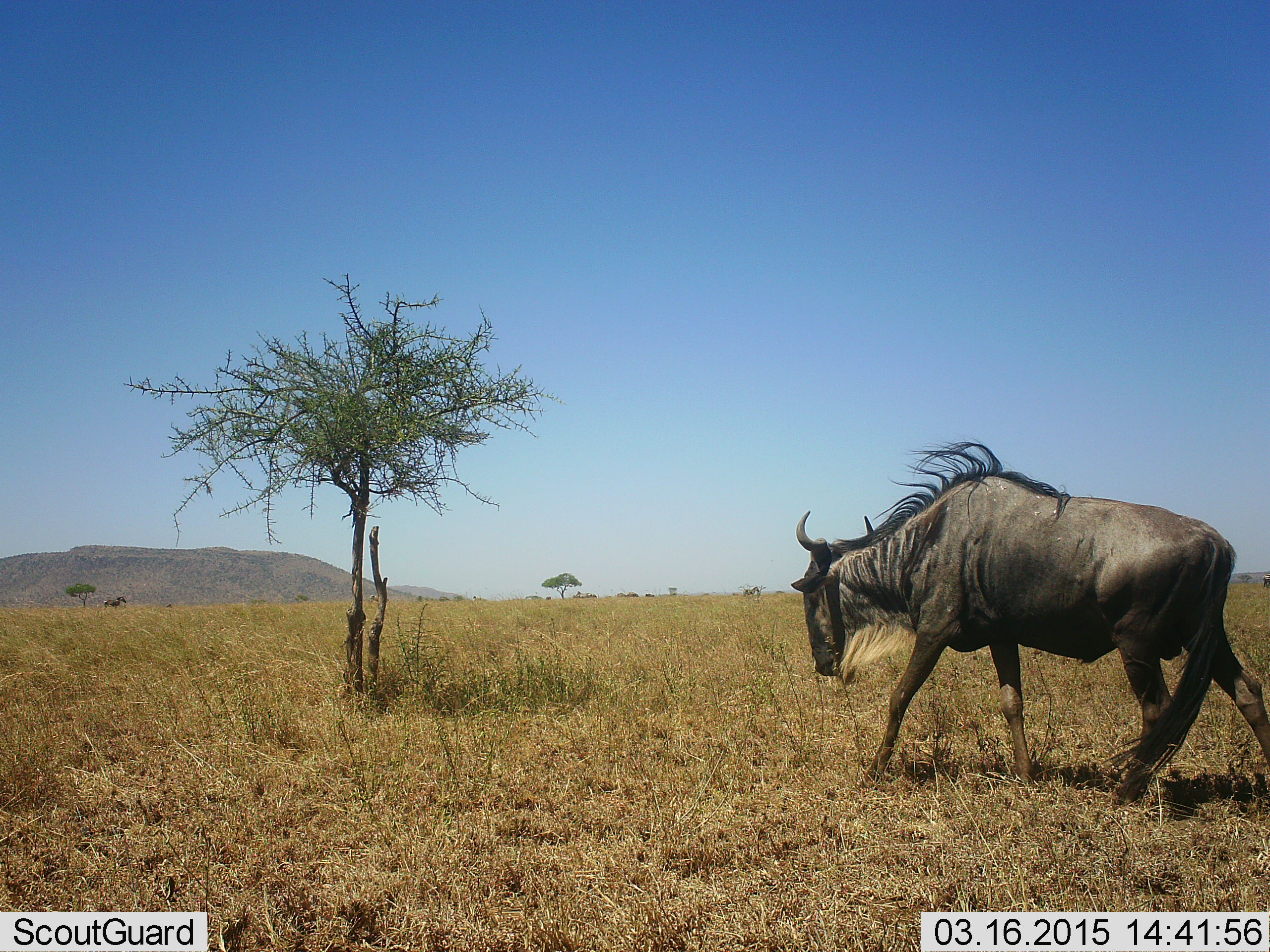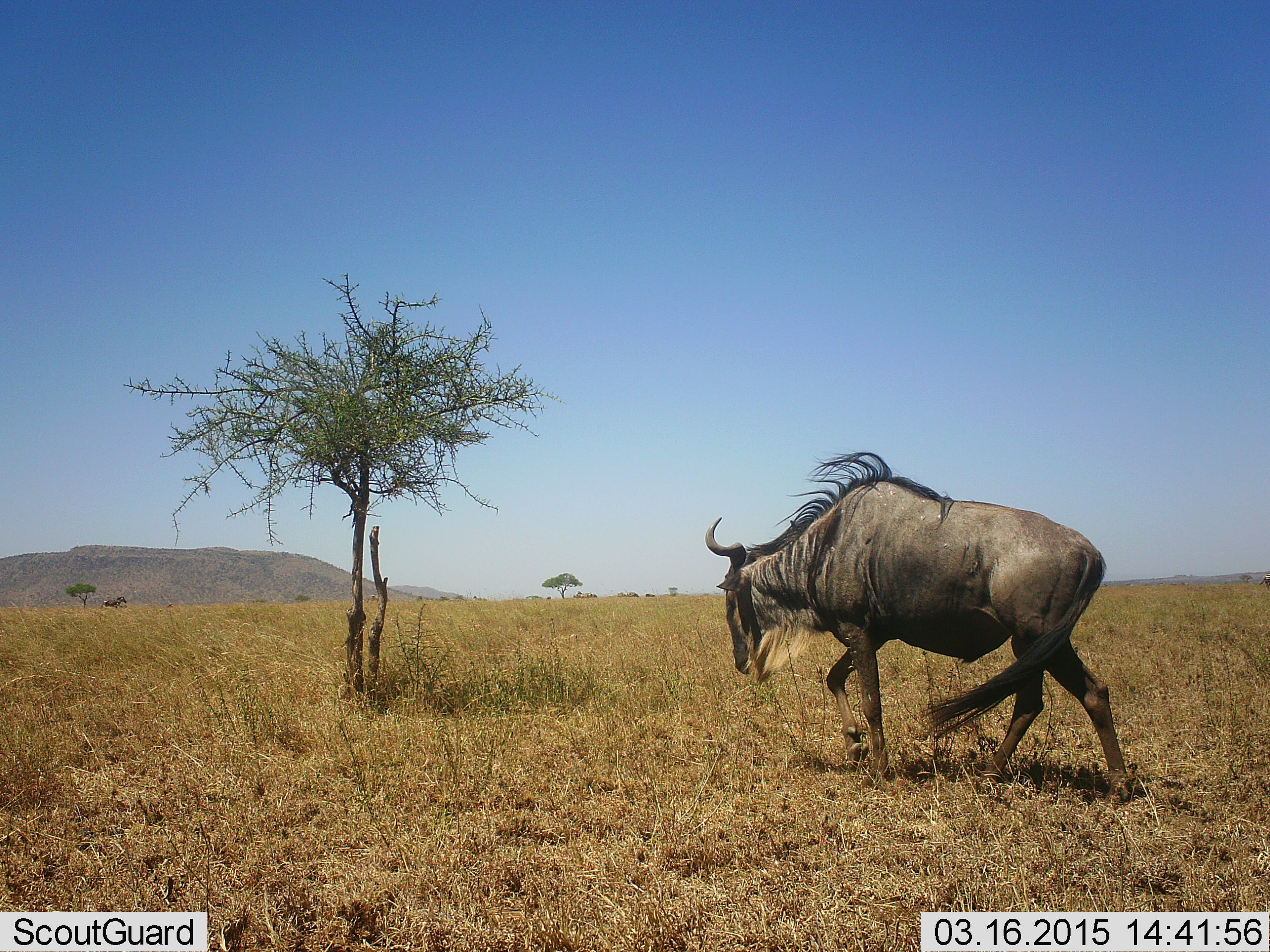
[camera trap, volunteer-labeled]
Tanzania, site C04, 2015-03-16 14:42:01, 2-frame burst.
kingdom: Animalia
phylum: Chordata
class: Mammalia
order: Artiodactyla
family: Bovidae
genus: Connochaetes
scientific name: Connochaetes taurinus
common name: blue wildebeest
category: wildebeest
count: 1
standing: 0%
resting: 0%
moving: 100%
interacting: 0%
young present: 0%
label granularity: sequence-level